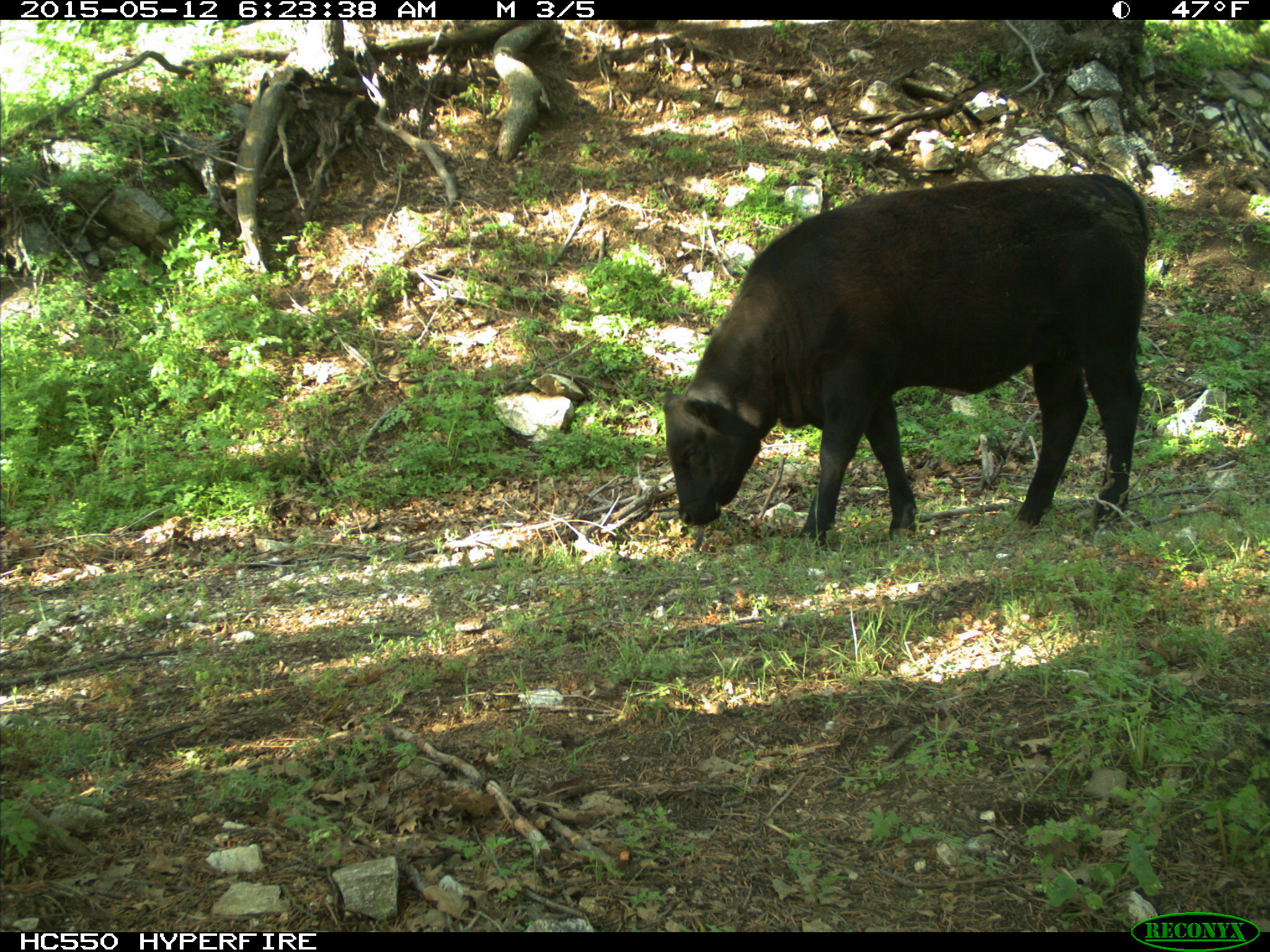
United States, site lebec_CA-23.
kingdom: Animalia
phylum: Chordata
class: Mammalia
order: Artiodactyla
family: Bovidae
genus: Bos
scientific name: Bos taurus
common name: domestic cow